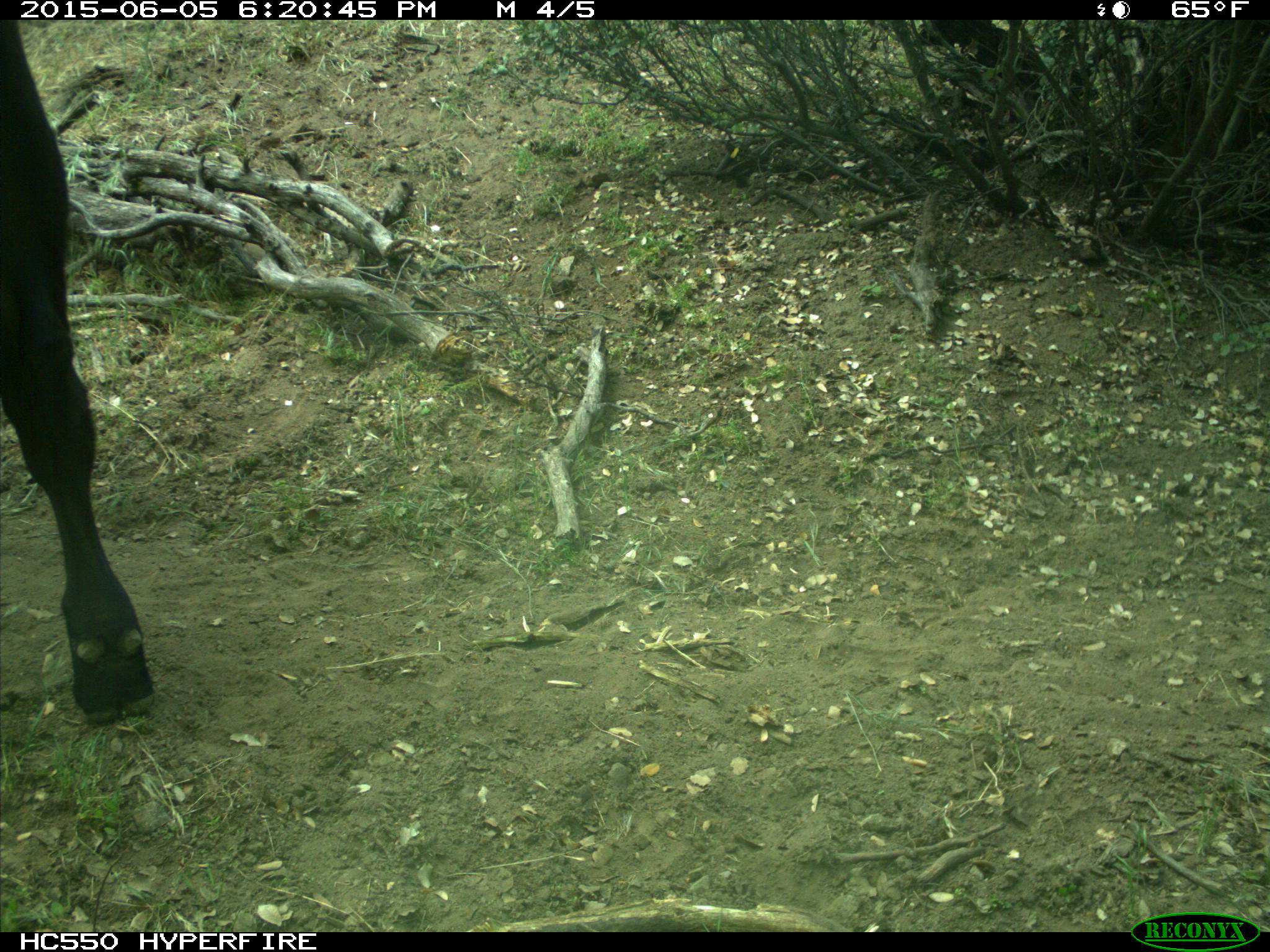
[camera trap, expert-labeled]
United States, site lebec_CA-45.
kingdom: Animalia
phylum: Chordata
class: Mammalia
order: Artiodactyla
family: Bovidae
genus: Bos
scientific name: Bos taurus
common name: domestic cow